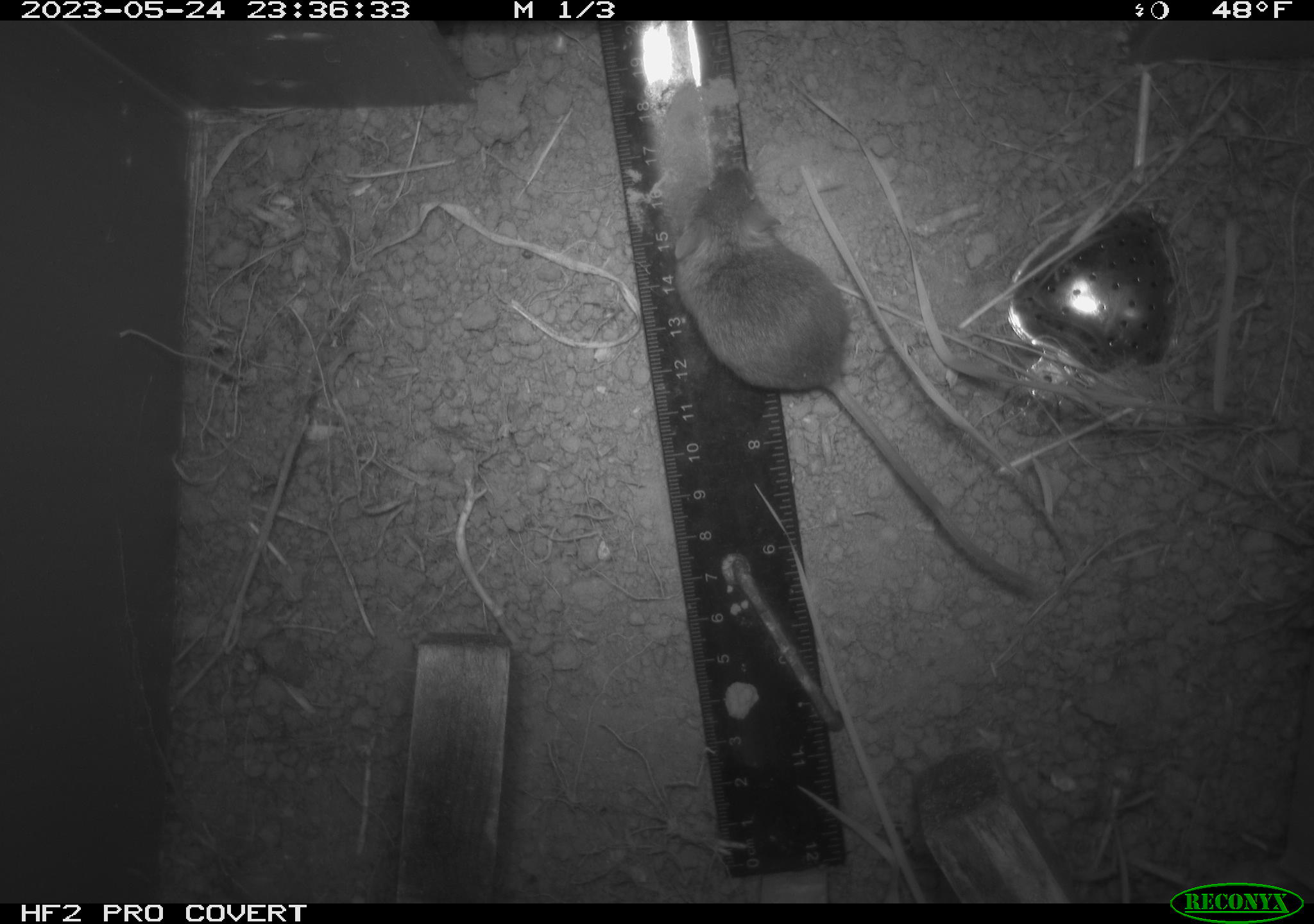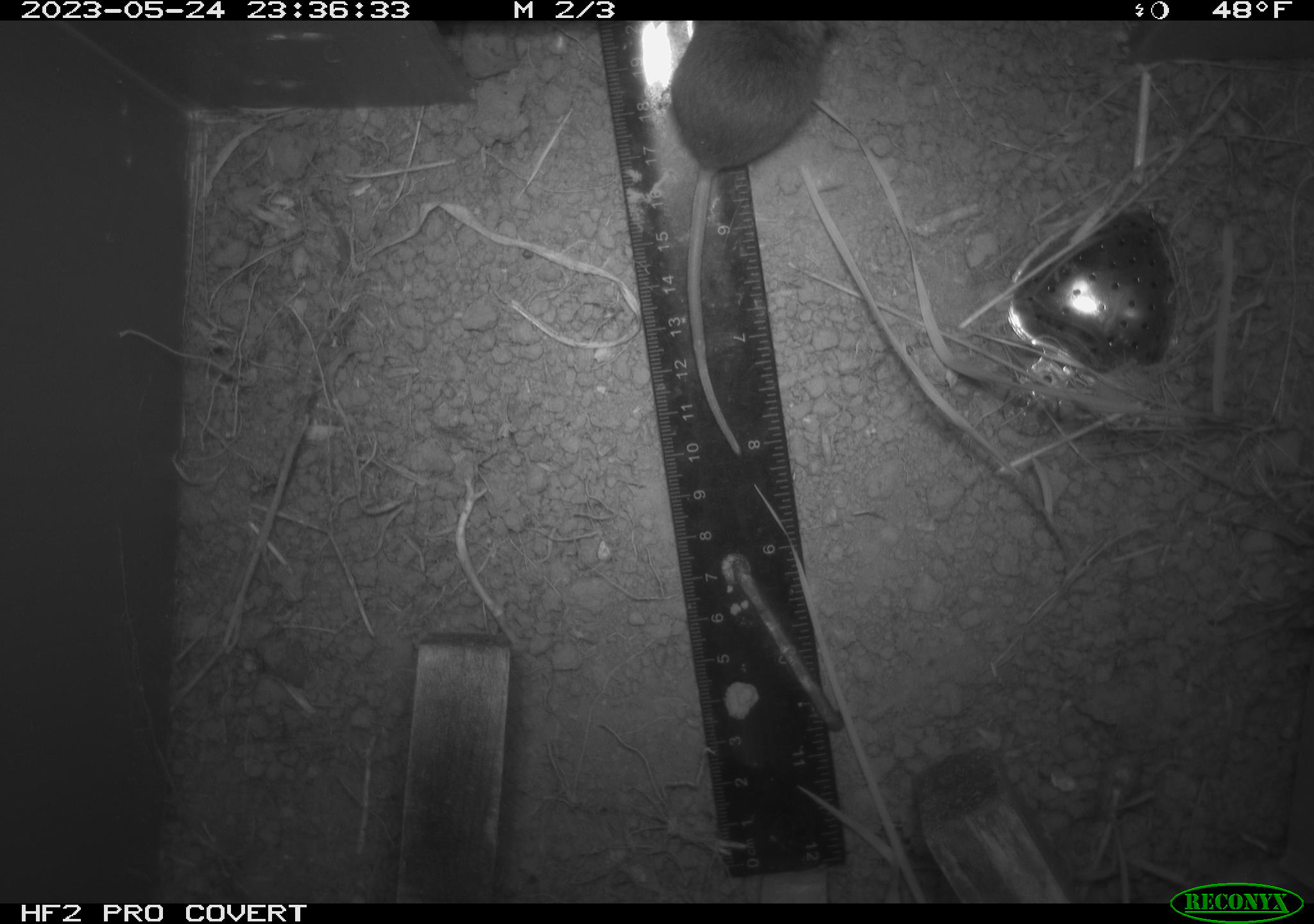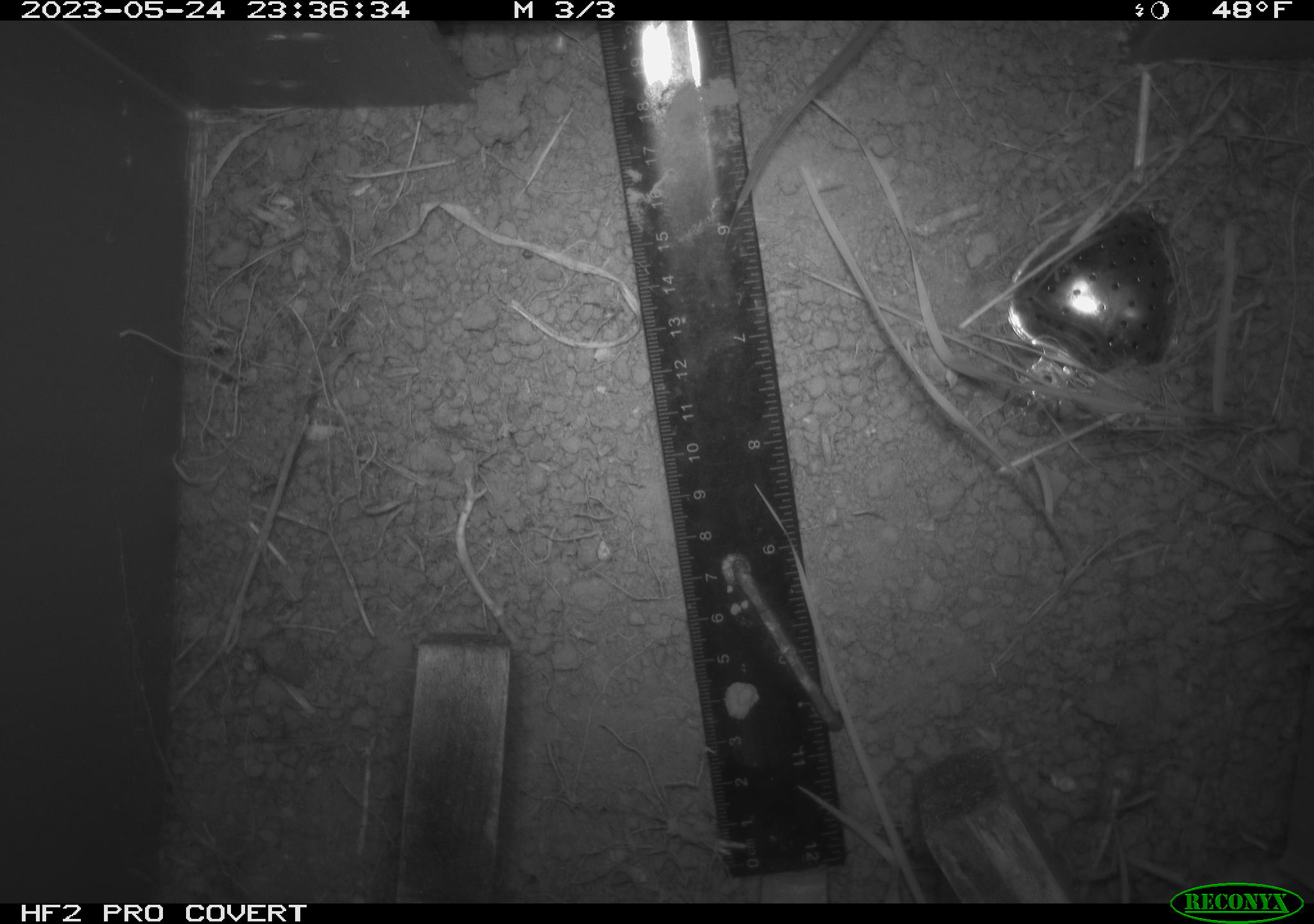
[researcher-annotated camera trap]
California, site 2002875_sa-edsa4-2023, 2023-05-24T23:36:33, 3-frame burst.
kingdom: Animalia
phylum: Chordata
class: Mammalia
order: Rodentia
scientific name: Rodentia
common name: mouse species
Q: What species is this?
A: Mouse species (Rodentia).